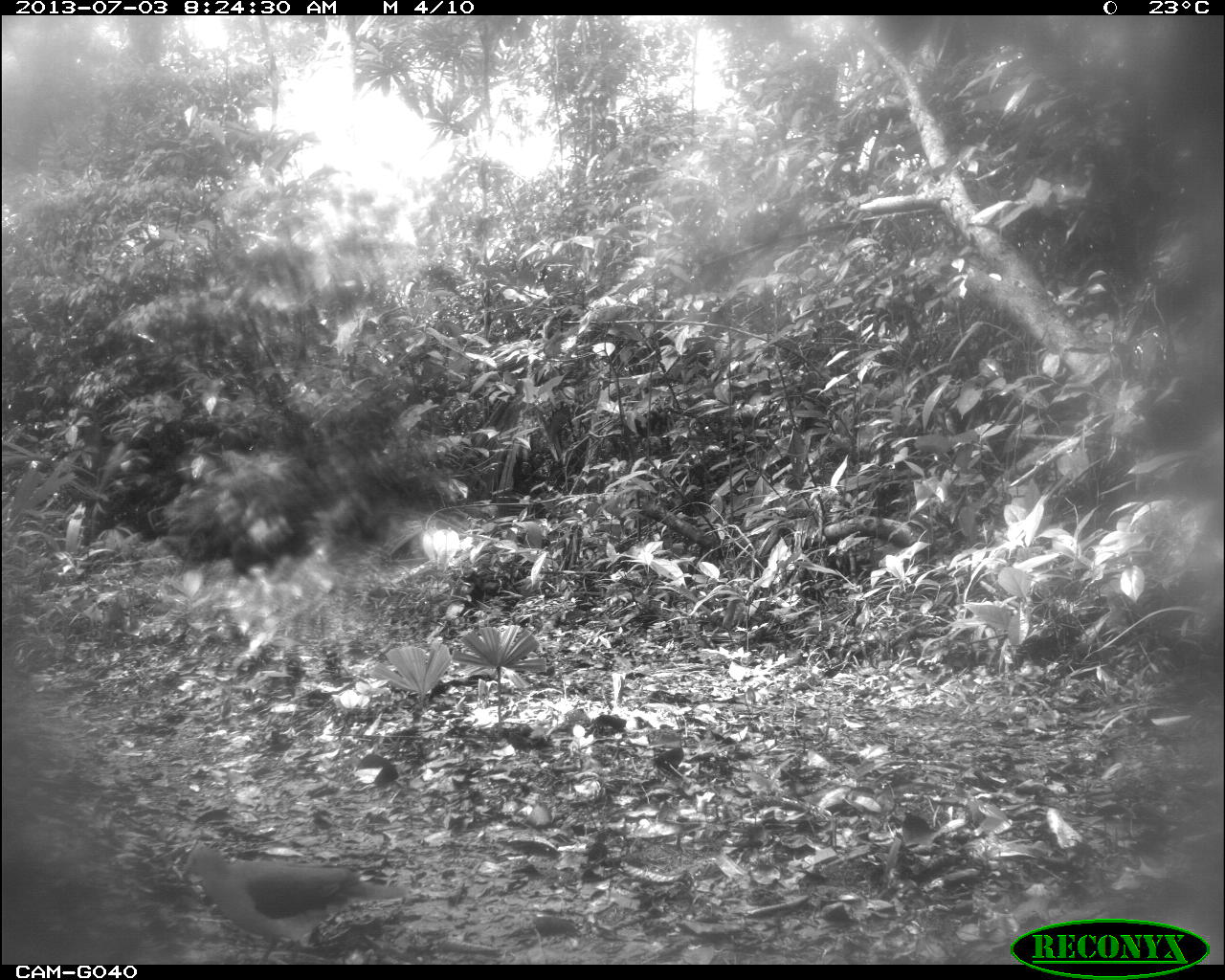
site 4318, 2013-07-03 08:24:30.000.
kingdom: Animalia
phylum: Chordata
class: Aves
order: Columbiformes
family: Columbidae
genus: Leptotila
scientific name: Leptotila plumbeiceps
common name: gray-headed dove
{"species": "Leptotila plumbeiceps (gray-headed dove)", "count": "1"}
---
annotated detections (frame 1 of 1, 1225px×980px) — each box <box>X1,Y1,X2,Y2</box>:
leptotila plumbeiceps: <box>182,845,405,964</box>